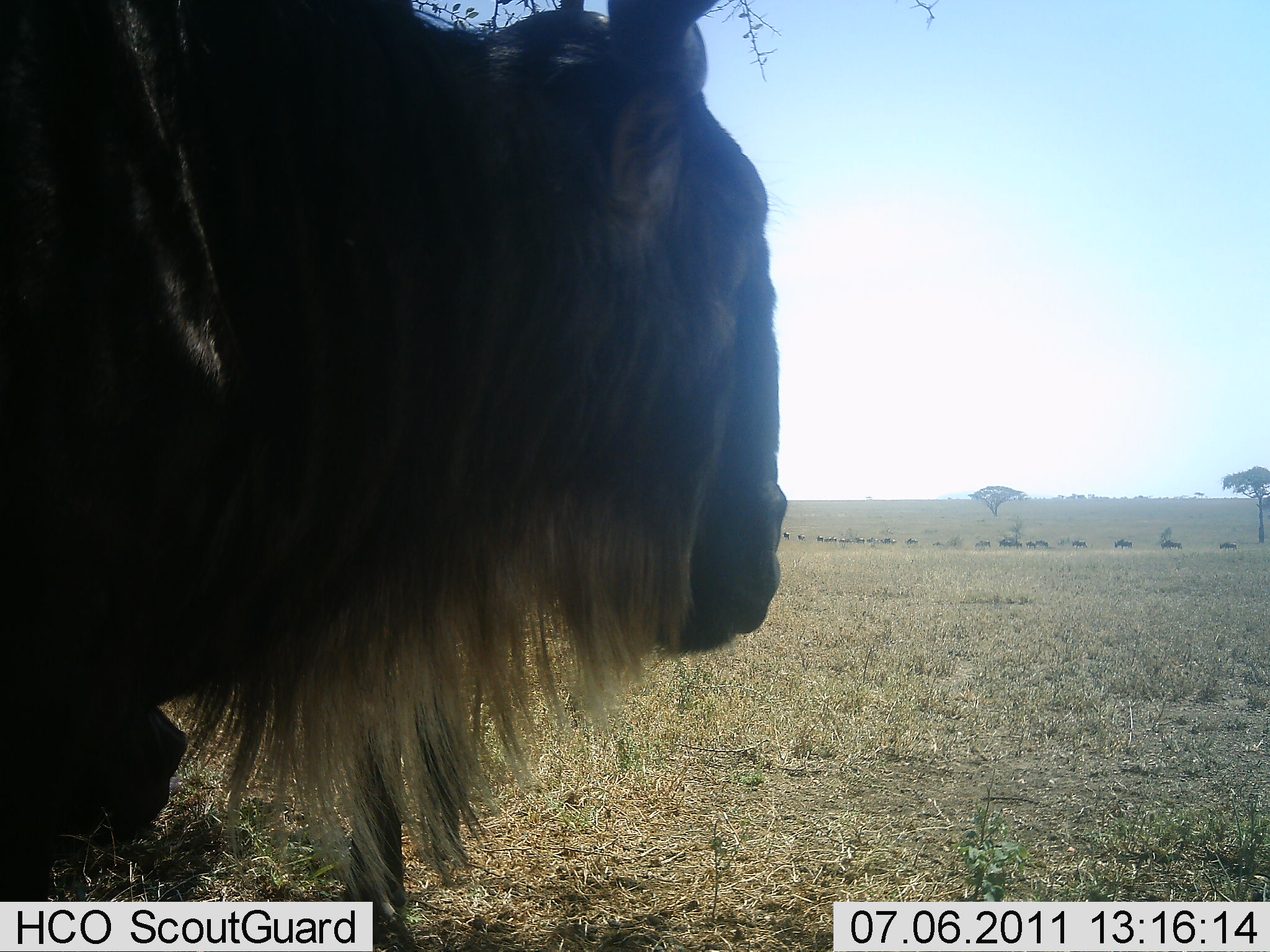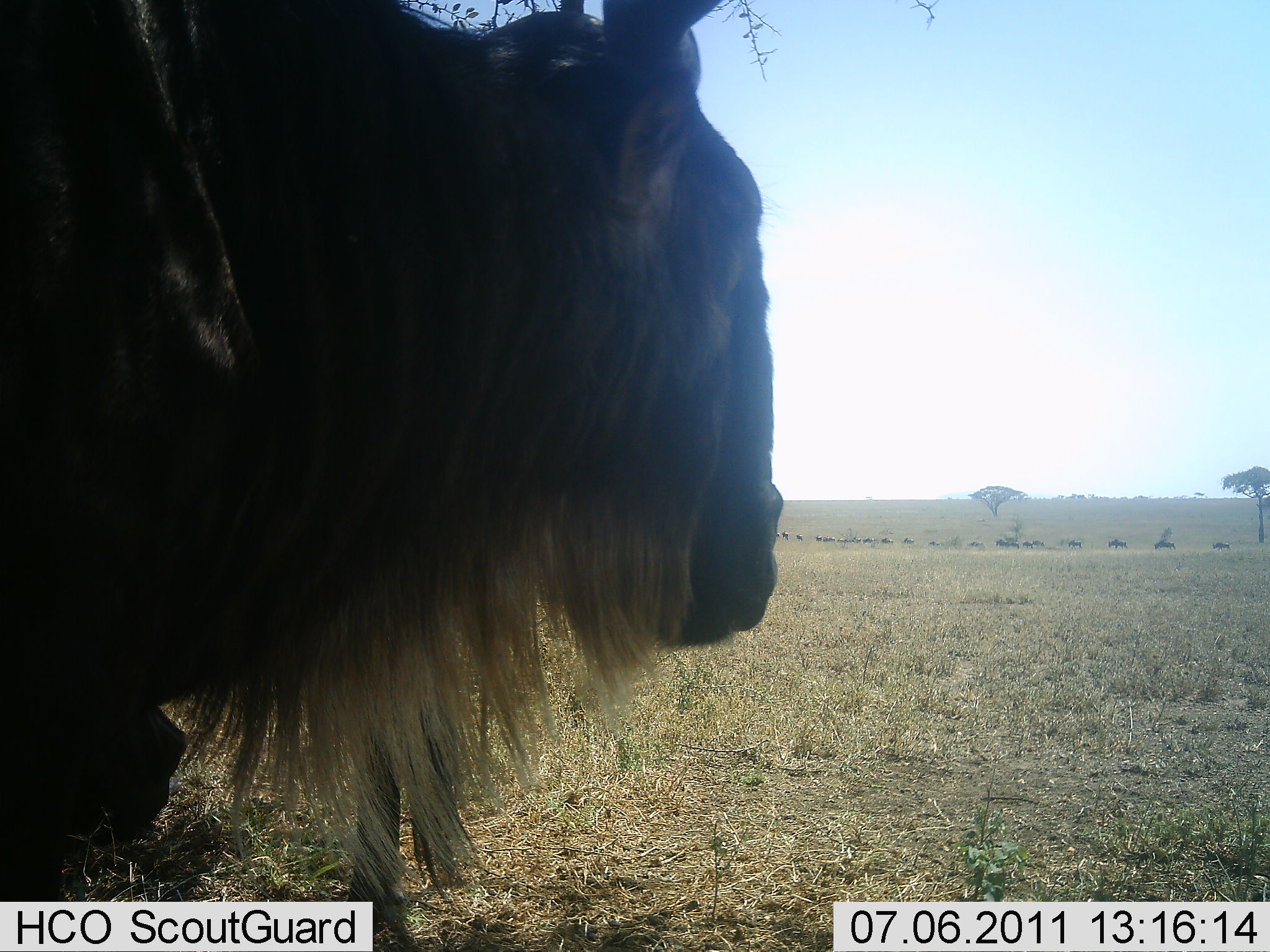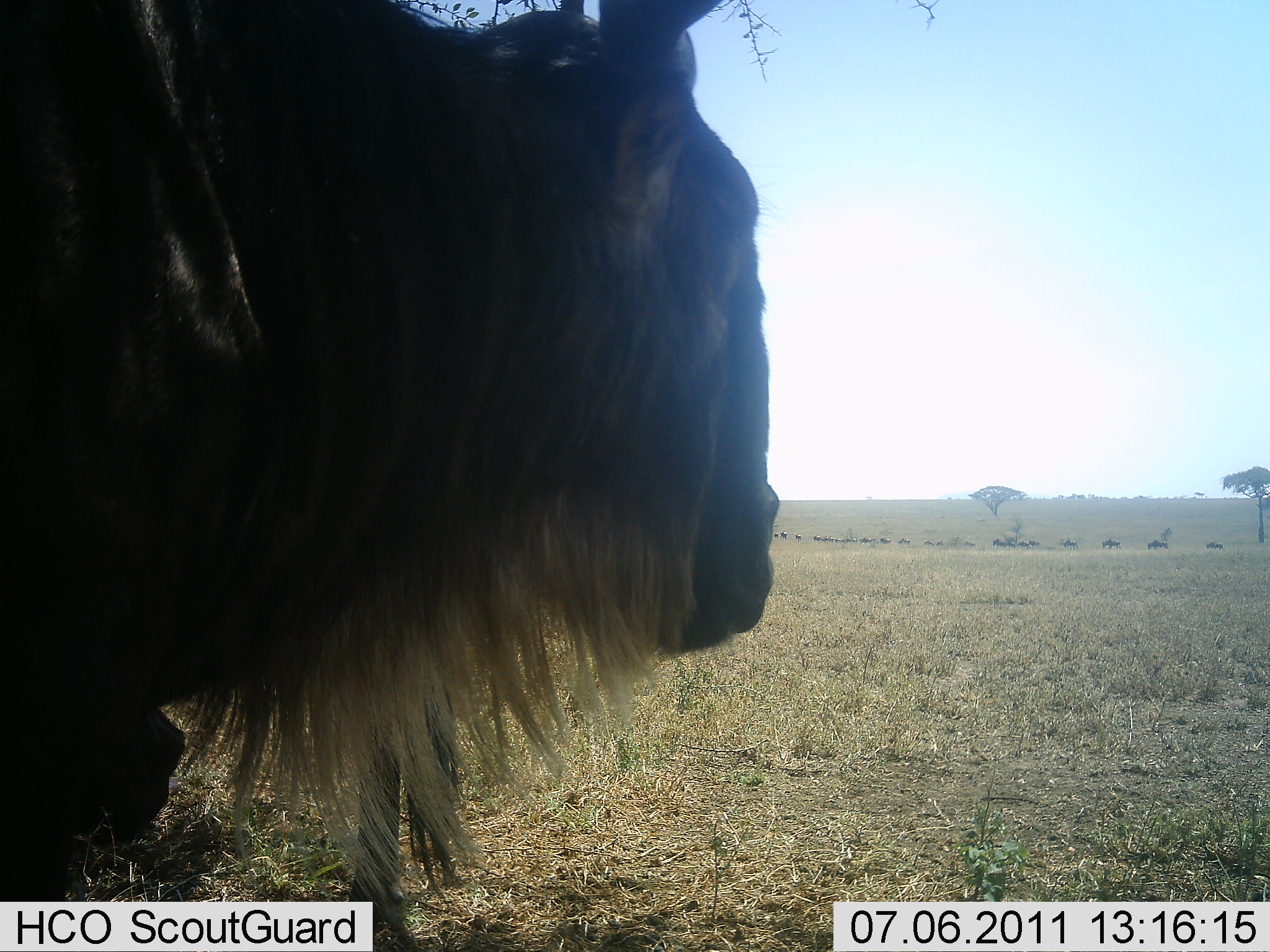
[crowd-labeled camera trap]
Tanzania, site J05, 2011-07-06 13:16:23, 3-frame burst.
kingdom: Animalia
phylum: Chordata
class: Mammalia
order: Artiodactyla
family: Bovidae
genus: Connochaetes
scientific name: Connochaetes taurinus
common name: blue wildebeest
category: wildebeest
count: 11-50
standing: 60%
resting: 0%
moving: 70%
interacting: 0%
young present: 0%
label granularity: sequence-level